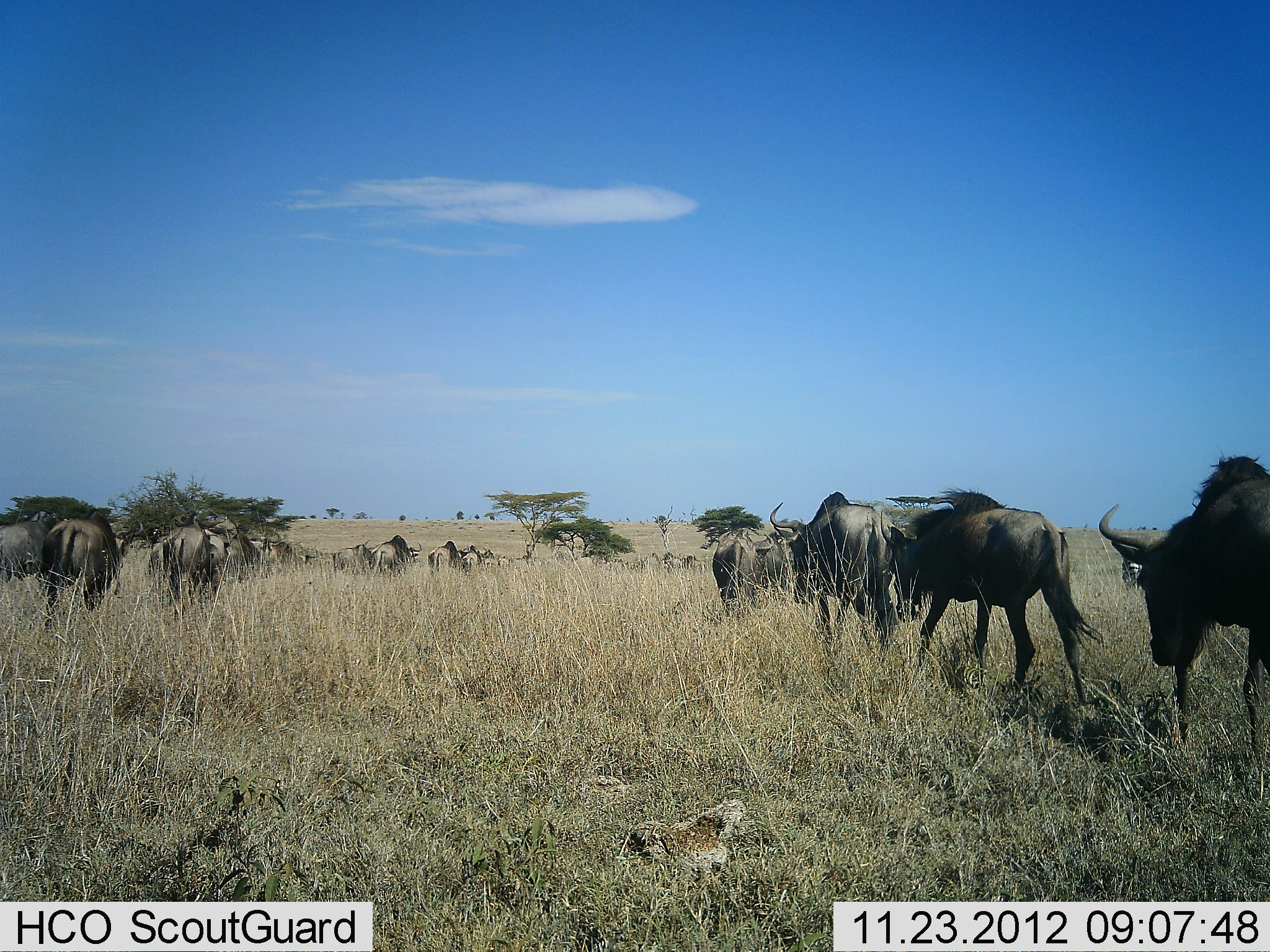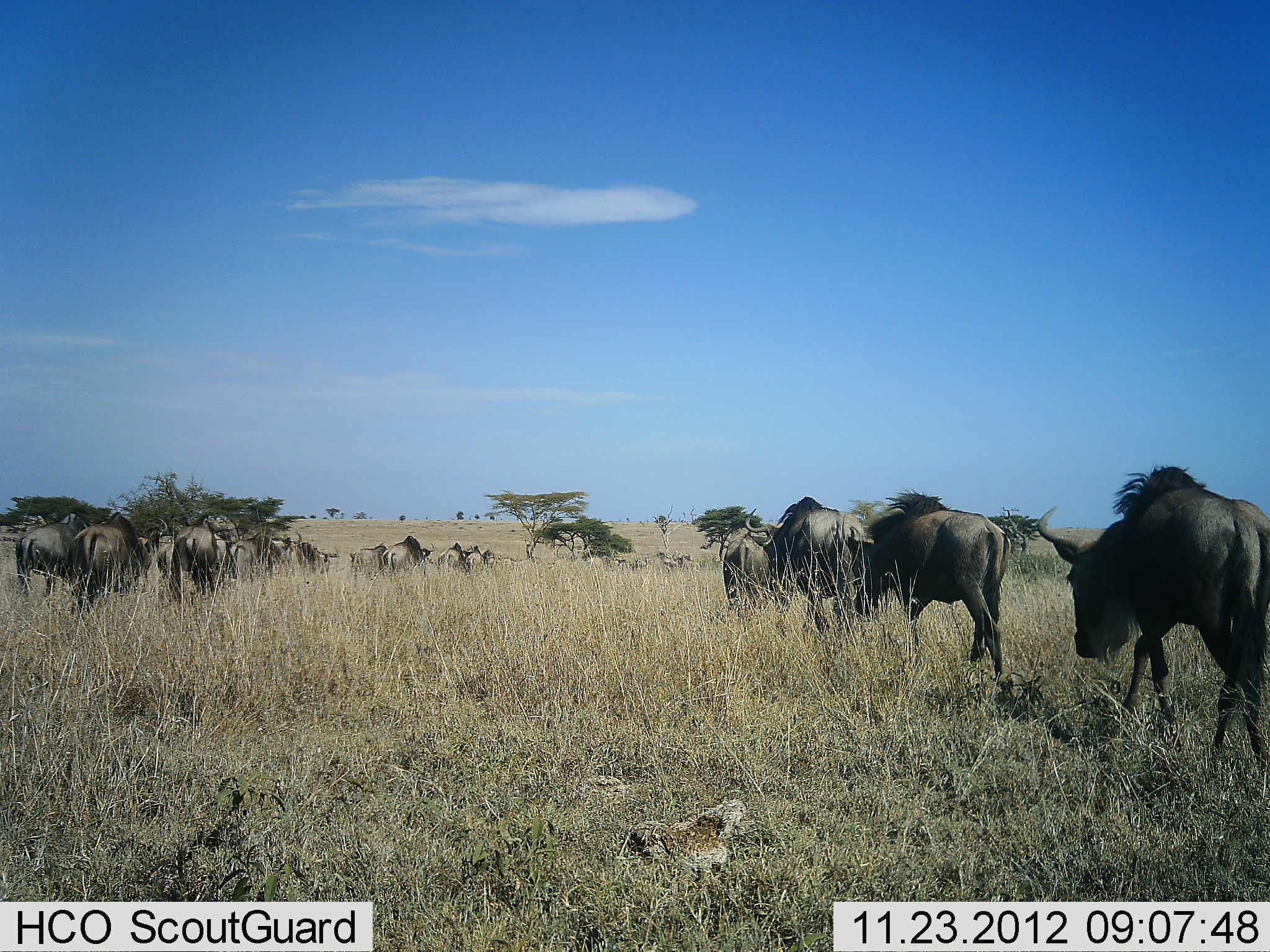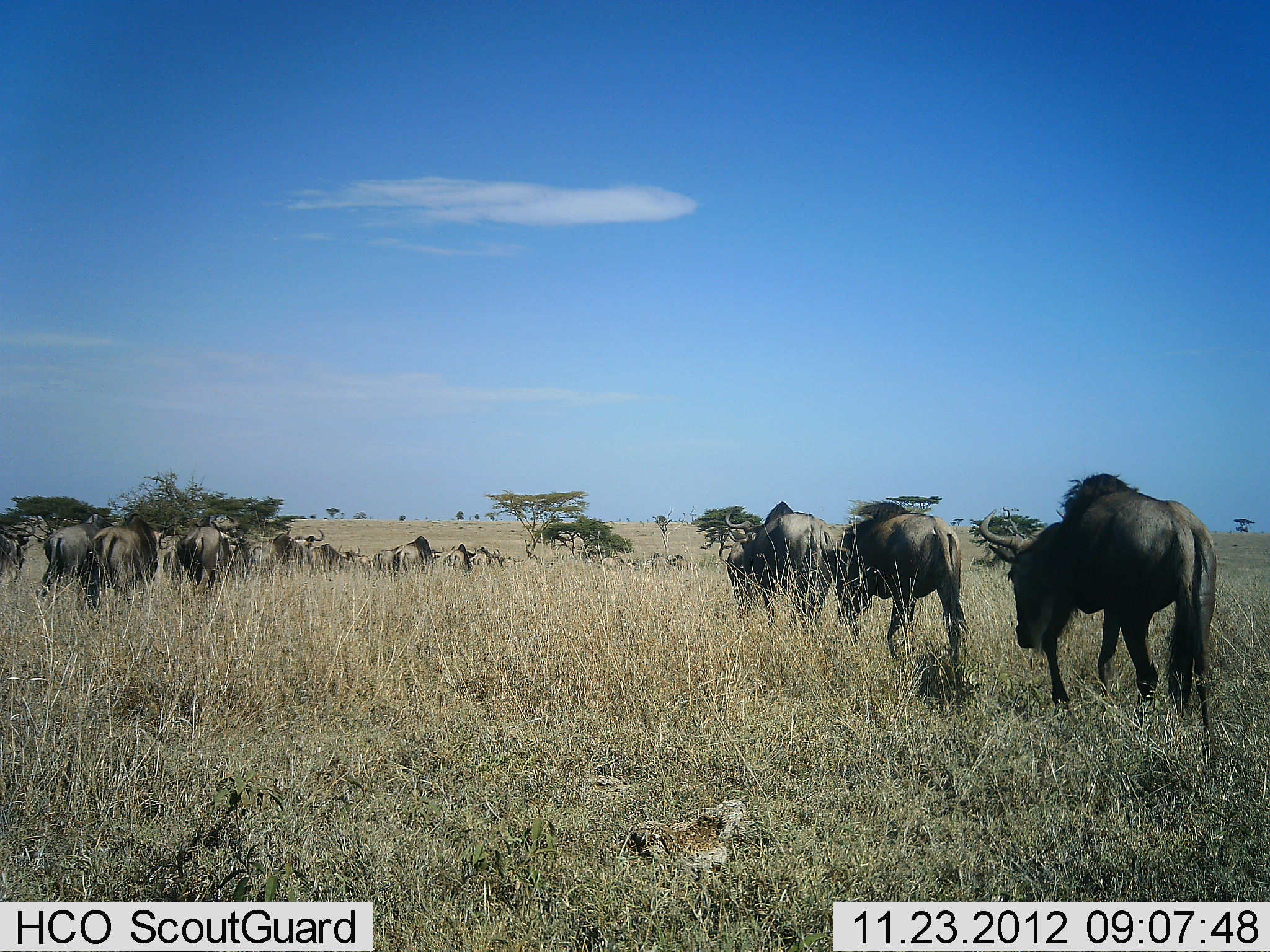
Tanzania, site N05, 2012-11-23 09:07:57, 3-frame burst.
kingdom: Animalia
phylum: Chordata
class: Mammalia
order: Artiodactyla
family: Bovidae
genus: Connochaetes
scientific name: Connochaetes taurinus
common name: blue wildebeest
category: wildebeest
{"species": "wildebeest (blue wildebeest) (Connochaetes taurinus)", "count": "11-50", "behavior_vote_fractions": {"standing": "10%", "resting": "0%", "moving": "90%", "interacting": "0%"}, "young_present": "0%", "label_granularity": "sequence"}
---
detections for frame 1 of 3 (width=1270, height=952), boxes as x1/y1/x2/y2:
animal: 1099/449/1270/759; 880/486/1100/704; 770/491/895/643; 42/510/143/627; 164/511/226/618; 712/531/774/618; 0/510/56/582; 226/530/280/580; 370/535/422/574; 428/541/471/577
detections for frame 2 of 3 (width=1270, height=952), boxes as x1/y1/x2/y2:
animal: 1038/463/1270/769; 840/486/1011/686; 744/495/865/634; 70/512/167/618; 16/513/87/598; 174/515/228/601; 723/526/770/620; 230/530/302/581; 382/535/435/572; 292/542/339/577; 350/540/388/576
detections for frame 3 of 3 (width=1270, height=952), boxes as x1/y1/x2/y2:
animal: 980/474/1218/752; 840/502/961/669; 726/501/837/631; 86/510/169/610; 35/513/116/599; 178/526/249/596; 727/528/757/606; 397/536/444/572; 310/544/361/571